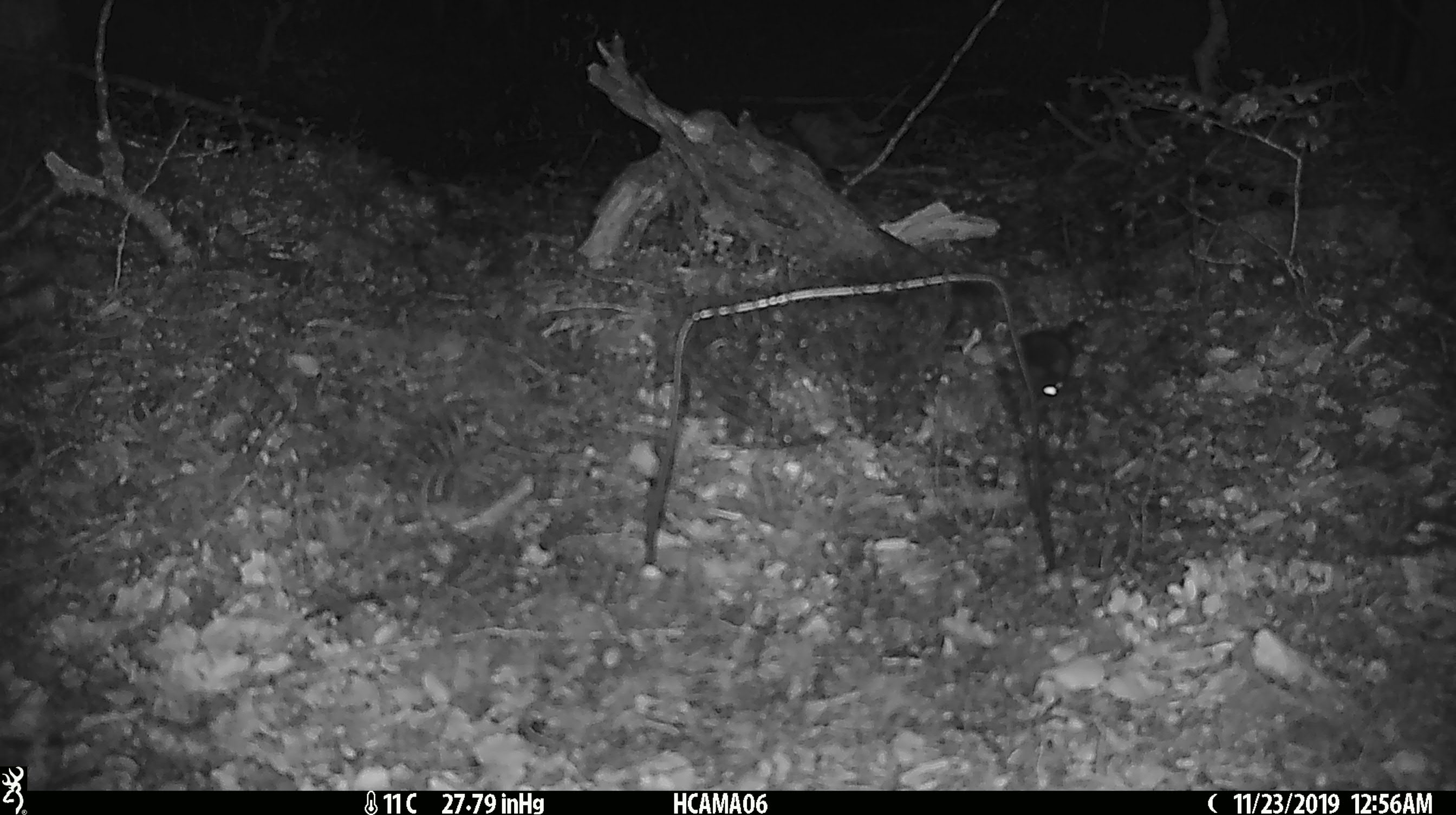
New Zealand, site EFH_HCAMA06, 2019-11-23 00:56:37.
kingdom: Animalia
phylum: Chordata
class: Mammalia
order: Rodentia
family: Muridae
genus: Mus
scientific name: Mus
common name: mouse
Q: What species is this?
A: Mouse (Mus).